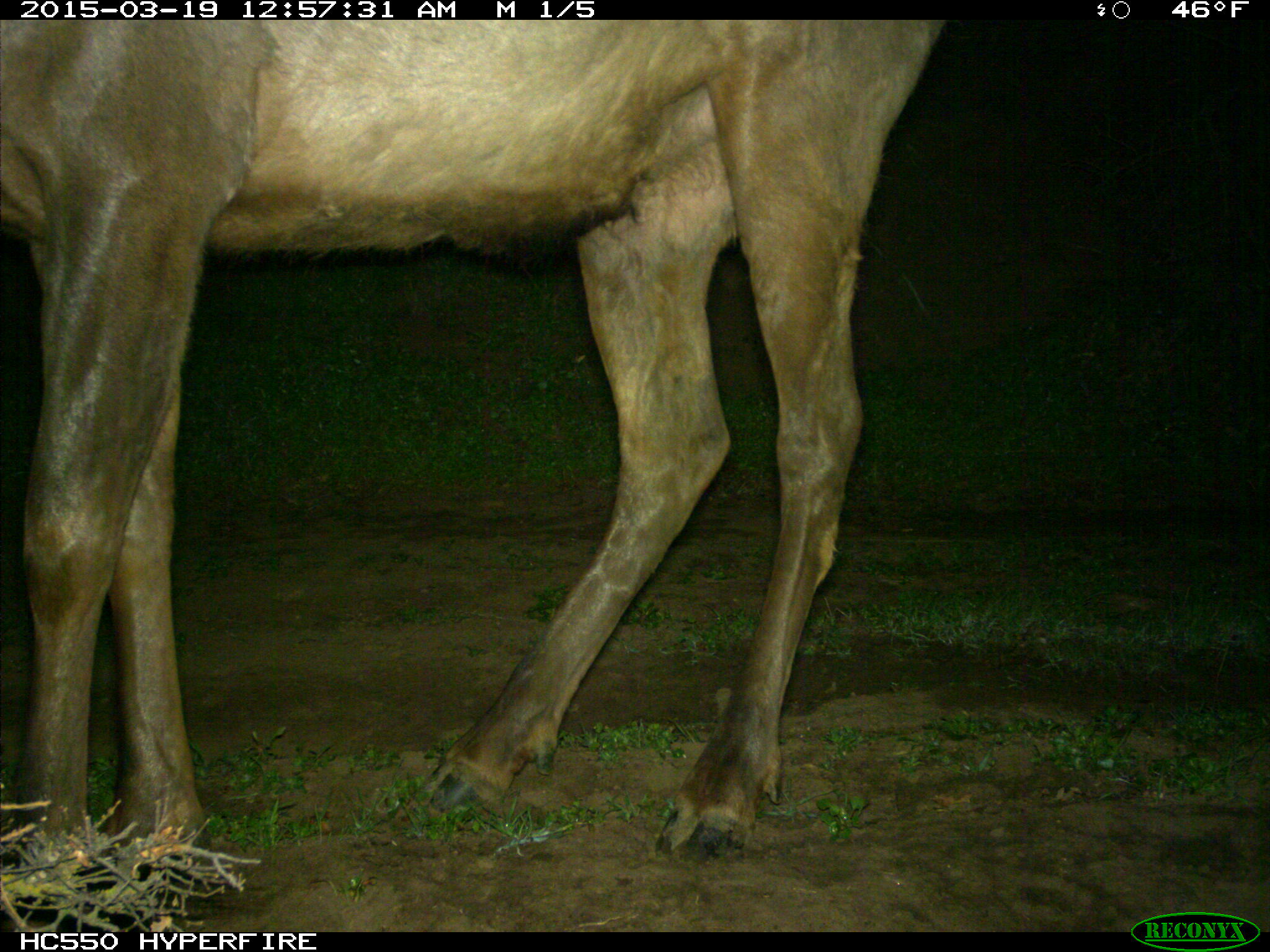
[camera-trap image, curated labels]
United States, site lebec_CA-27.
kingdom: Animalia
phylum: Chordata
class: Mammalia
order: Artiodactyla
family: Cervidae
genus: Cervus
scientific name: Cervus canadensis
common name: elk